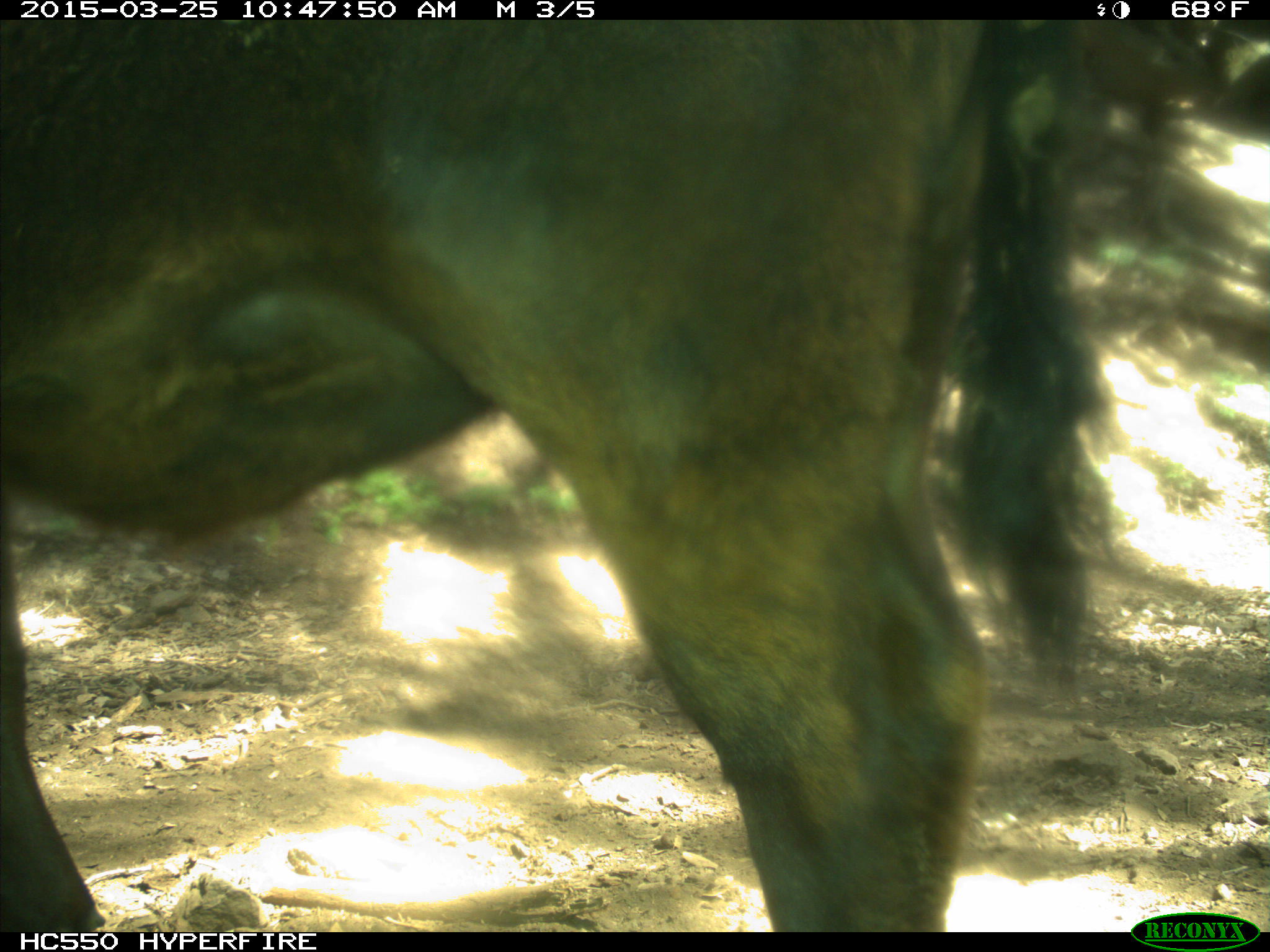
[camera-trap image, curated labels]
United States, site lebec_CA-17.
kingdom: Animalia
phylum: Chordata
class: Mammalia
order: Artiodactyla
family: Bovidae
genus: Bos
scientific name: Bos taurus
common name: domestic cow